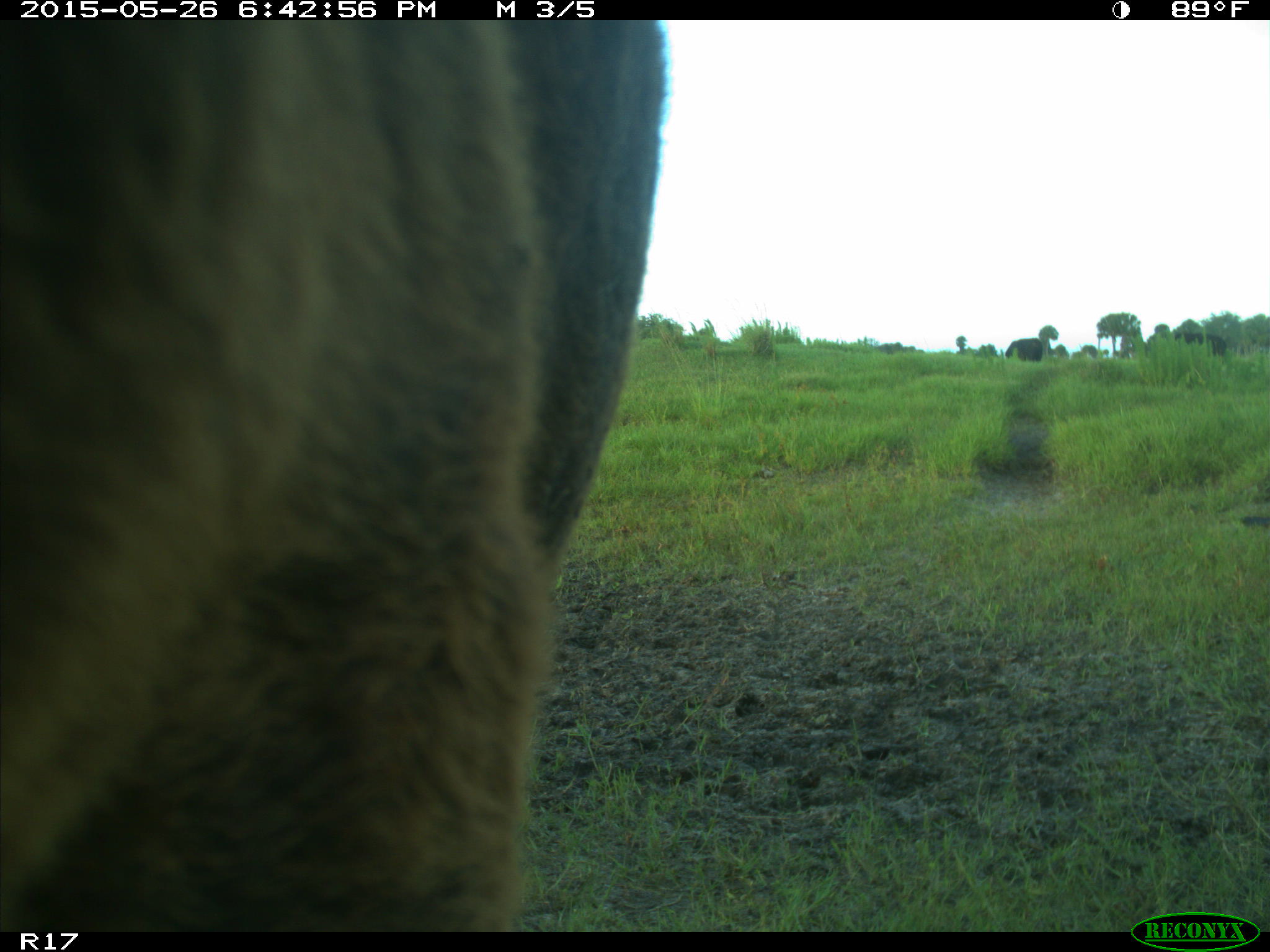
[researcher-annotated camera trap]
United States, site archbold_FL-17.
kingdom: Animalia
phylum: Chordata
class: Mammalia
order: Artiodactyla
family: Bovidae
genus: Bos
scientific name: Bos taurus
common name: domestic cow